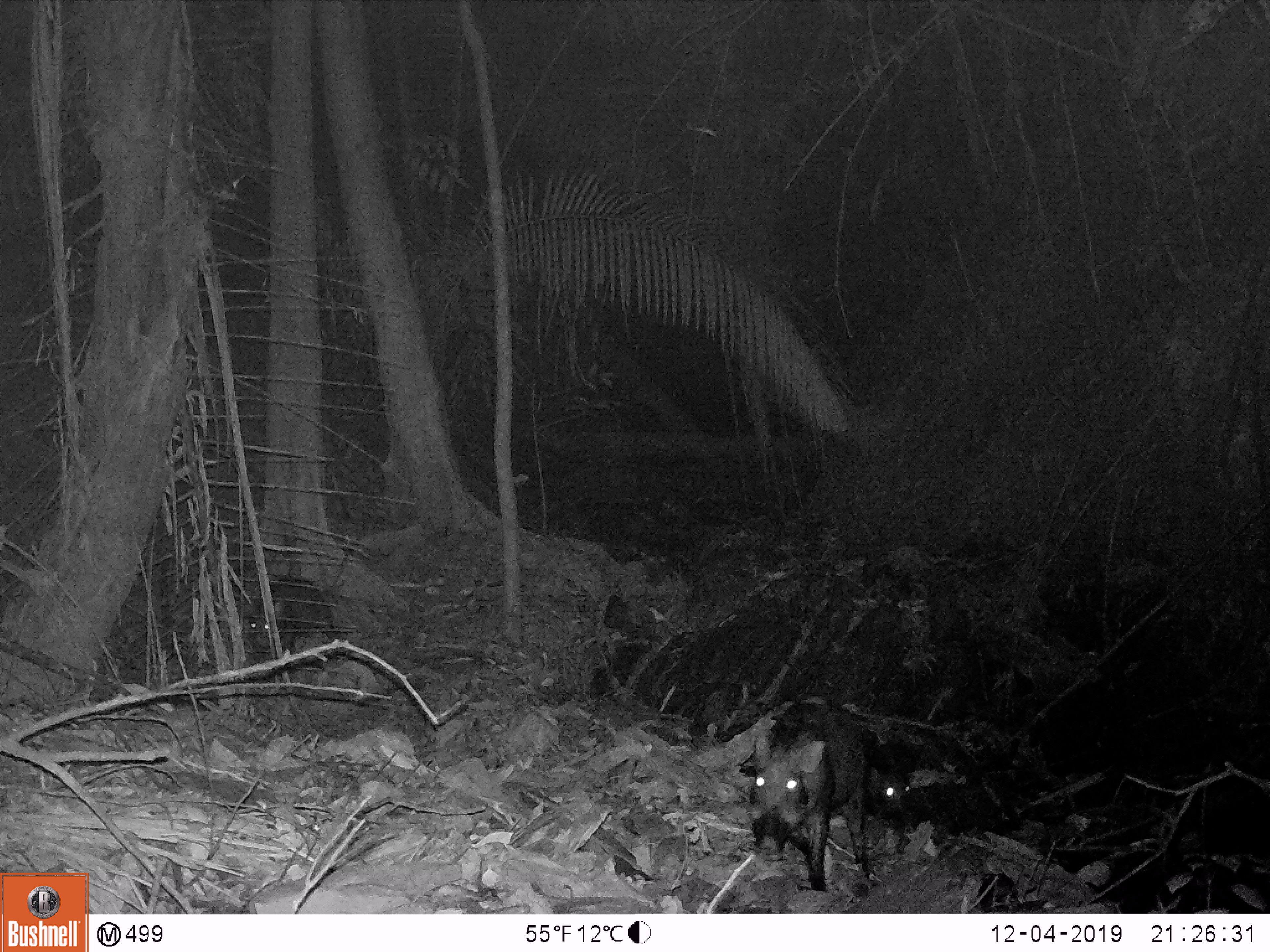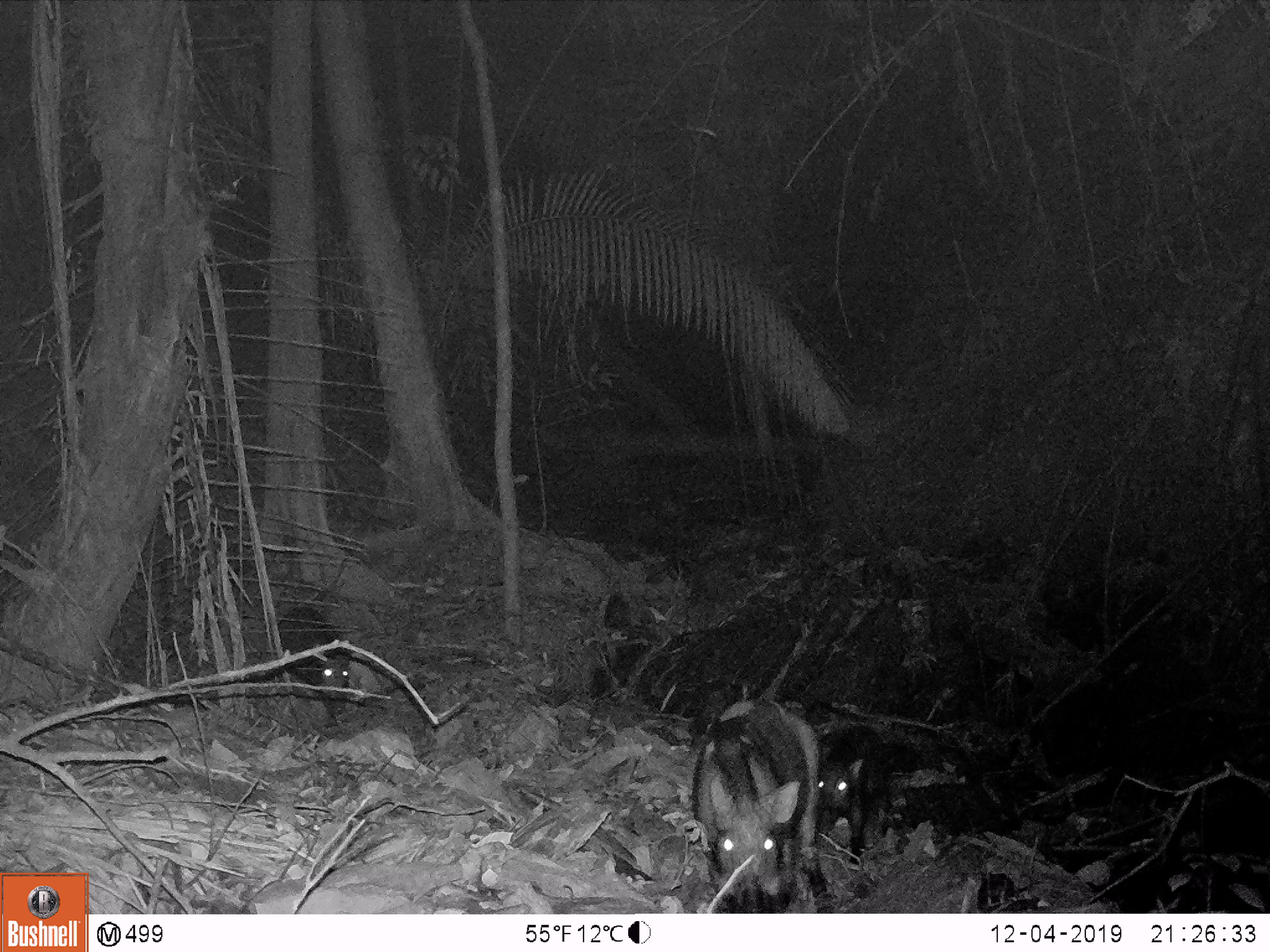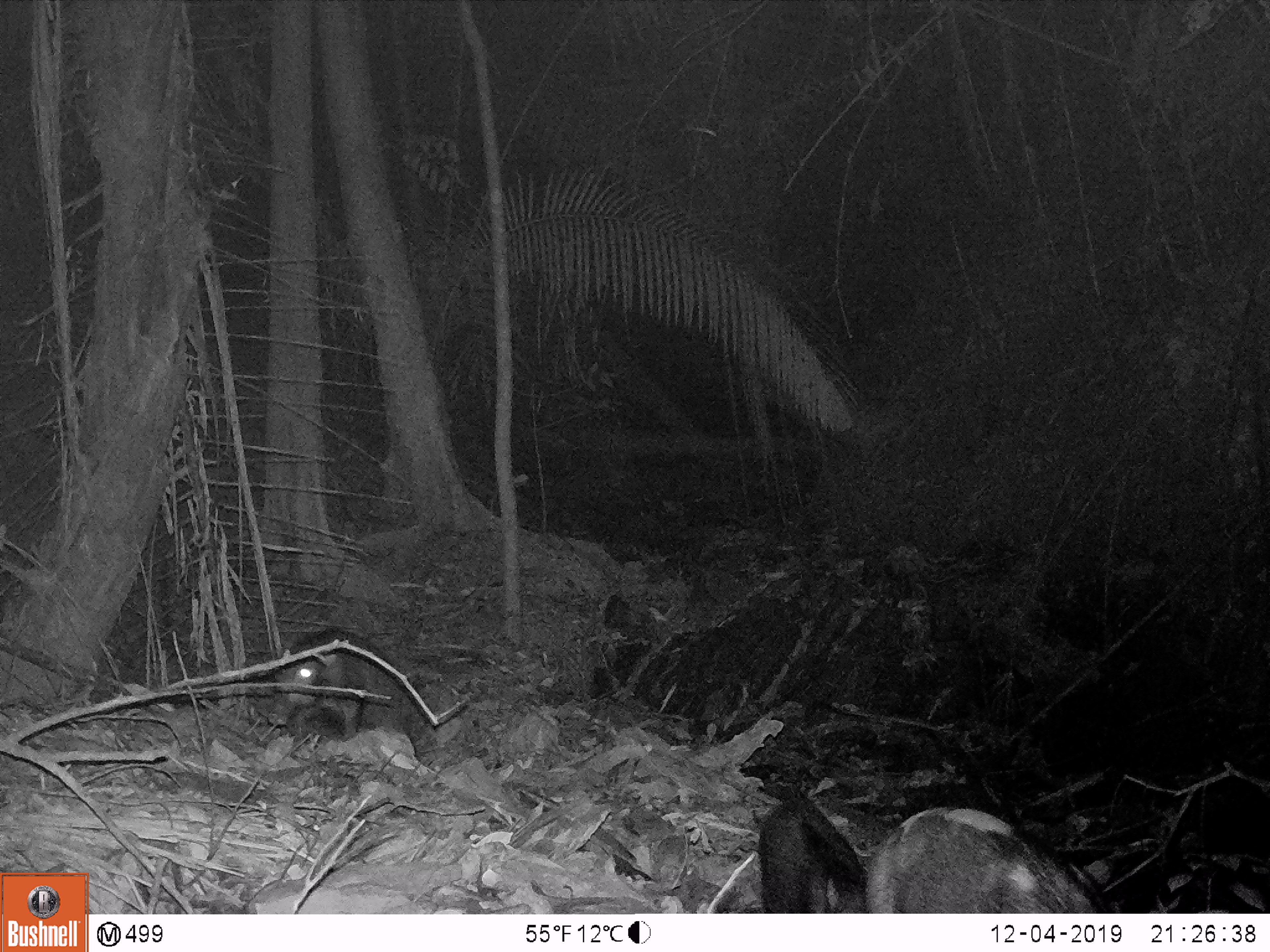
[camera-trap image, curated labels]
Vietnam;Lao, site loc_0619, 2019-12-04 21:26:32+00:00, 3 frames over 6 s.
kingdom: Animalia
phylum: Chordata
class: Mammalia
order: Artiodactyla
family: Suidae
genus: Sus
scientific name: Sus scrofa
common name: eurasian wild pig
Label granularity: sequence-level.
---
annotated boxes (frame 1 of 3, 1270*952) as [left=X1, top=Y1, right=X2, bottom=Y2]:
eurasian wild pig: [left=751, top=701, right=872, bottom=891]; [left=248, top=577, right=342, bottom=654]; [left=867, top=752, right=913, bottom=820]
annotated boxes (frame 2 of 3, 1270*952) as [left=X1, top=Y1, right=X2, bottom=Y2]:
eurasian wild pig: [left=691, top=697, right=838, bottom=914]; [left=812, top=725, right=893, bottom=867]; [left=276, top=606, right=351, bottom=701]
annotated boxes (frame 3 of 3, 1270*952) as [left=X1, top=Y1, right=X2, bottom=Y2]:
eurasian wild pig: [left=866, top=804, right=1098, bottom=911]; [left=268, top=627, right=395, bottom=737]; [left=756, top=798, right=868, bottom=914]